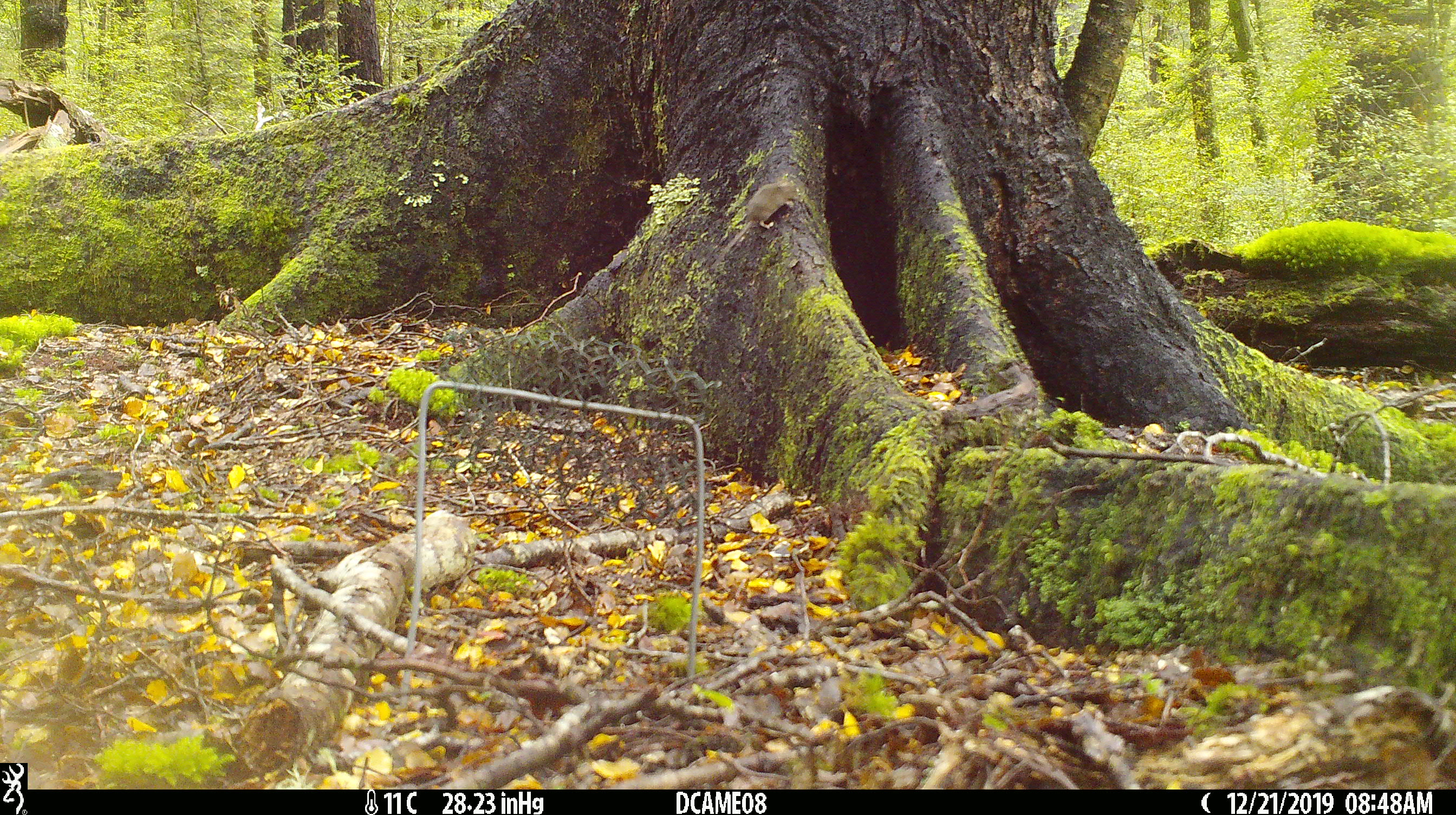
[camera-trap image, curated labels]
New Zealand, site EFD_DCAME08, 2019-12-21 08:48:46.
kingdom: Animalia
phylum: Chordata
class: Mammalia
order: Rodentia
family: Muridae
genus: Mus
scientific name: Mus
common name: mouse